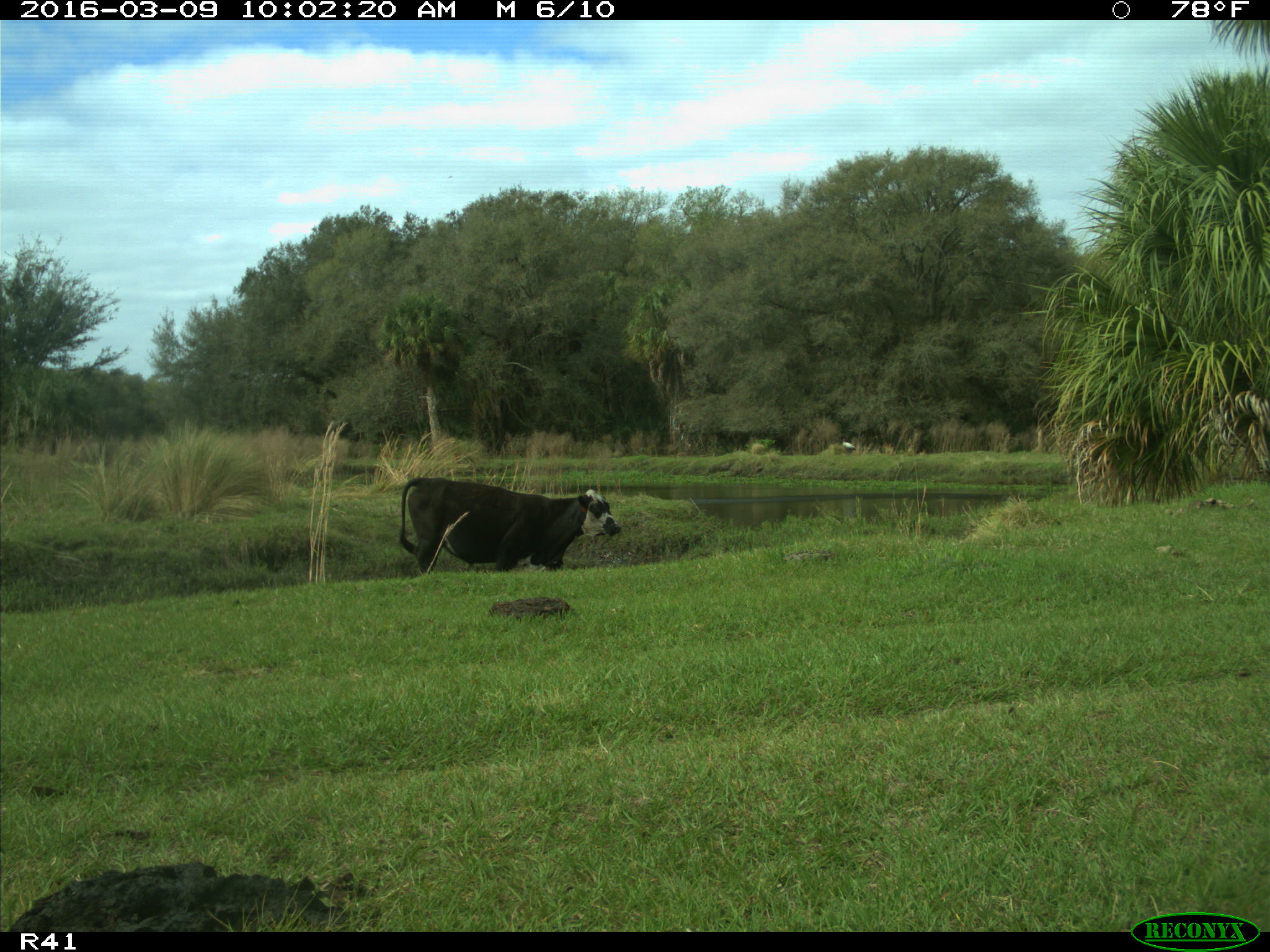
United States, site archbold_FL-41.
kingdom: Animalia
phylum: Chordata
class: Mammalia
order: Artiodactyla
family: Bovidae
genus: Bos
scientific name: Bos taurus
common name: domestic cow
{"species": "Bos taurus (domestic cow)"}